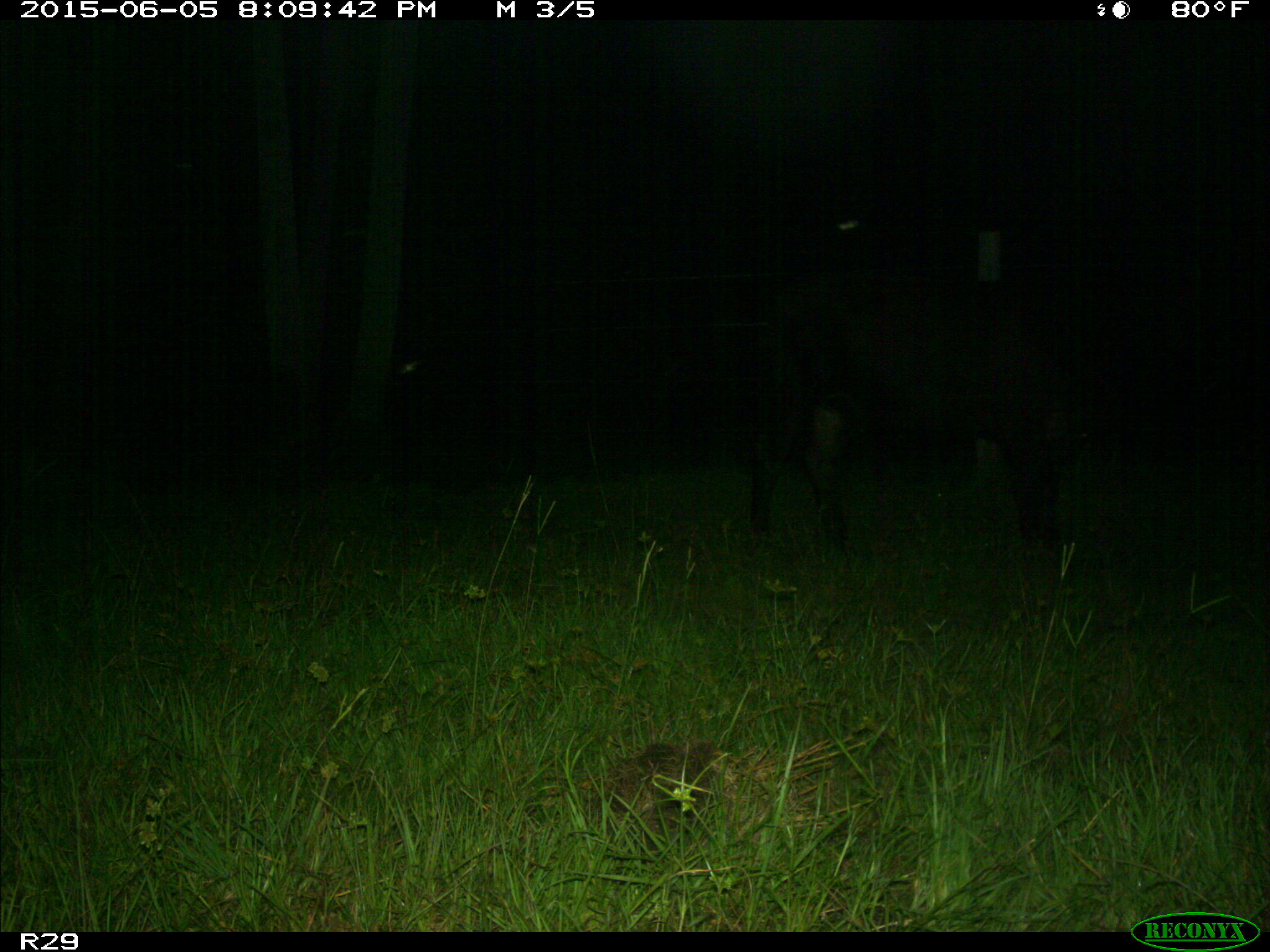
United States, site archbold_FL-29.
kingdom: Animalia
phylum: Chordata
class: Mammalia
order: Artiodactyla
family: Bovidae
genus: Bos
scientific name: Bos taurus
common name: domestic cow